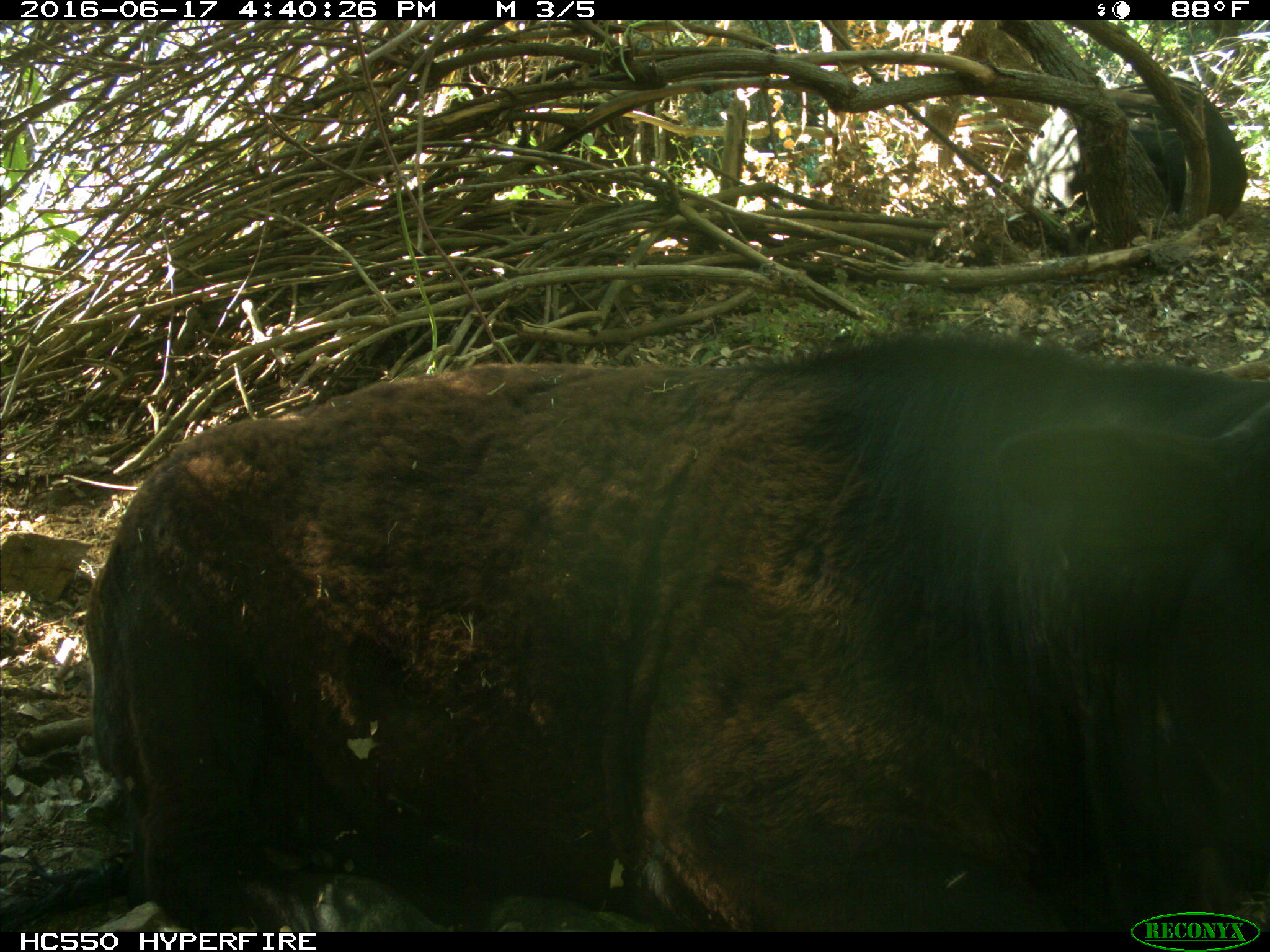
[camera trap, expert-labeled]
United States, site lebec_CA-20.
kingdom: Animalia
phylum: Chordata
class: Mammalia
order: Artiodactyla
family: Bovidae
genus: Bos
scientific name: Bos taurus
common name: domestic cow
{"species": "Bos taurus (domestic cow)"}